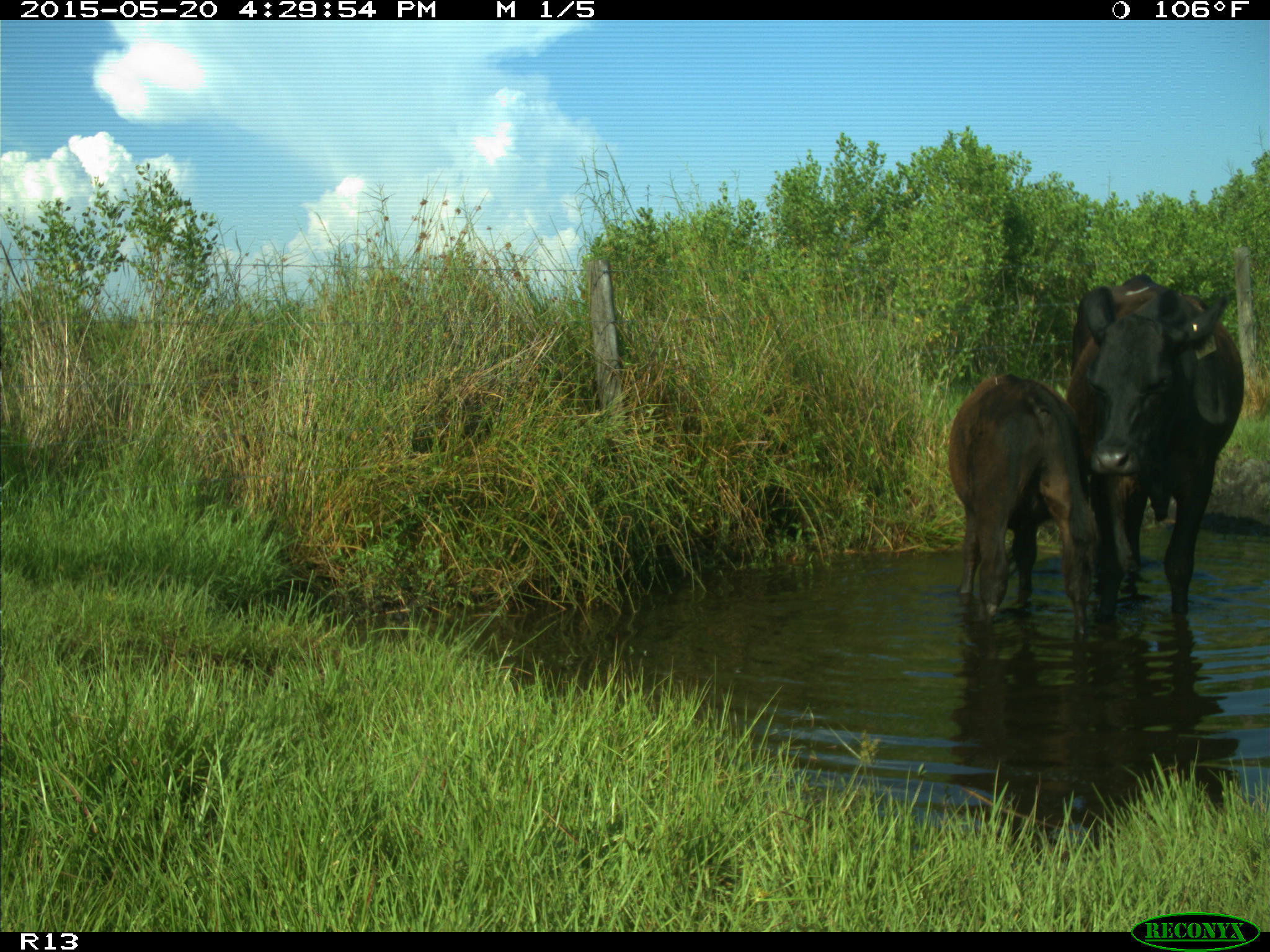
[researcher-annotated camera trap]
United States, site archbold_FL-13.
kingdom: Animalia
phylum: Chordata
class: Mammalia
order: Artiodactyla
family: Bovidae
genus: Bos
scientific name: Bos taurus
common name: domestic cow